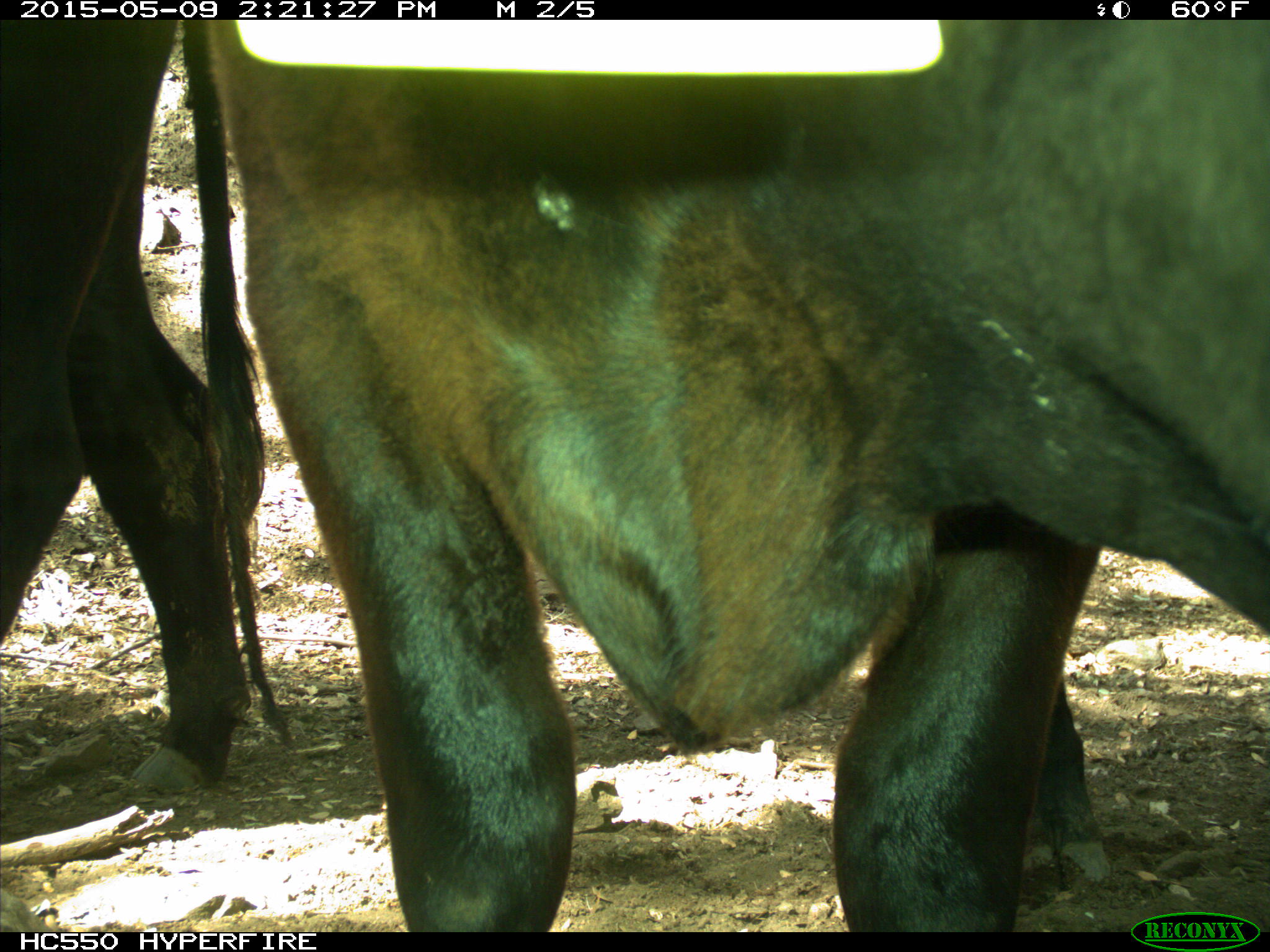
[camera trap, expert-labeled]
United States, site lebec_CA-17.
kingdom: Animalia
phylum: Chordata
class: Mammalia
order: Artiodactyla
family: Bovidae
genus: Bos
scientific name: Bos taurus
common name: domestic cow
Bos taurus (domestic cow).